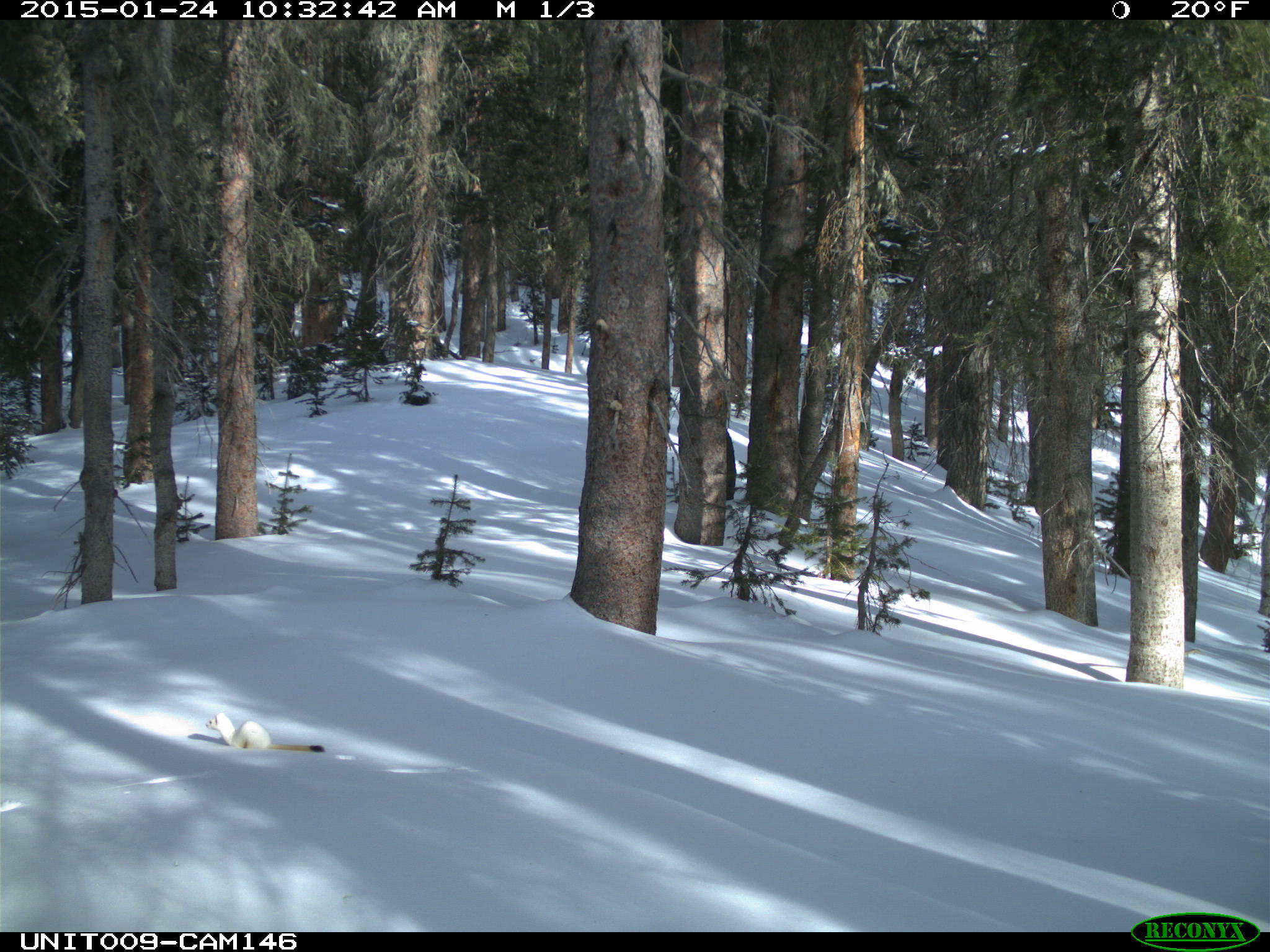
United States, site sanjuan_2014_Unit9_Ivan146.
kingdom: Animalia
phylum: Chordata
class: Mammalia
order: Carnivora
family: Mustelidae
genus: Mustela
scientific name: Mustela erminea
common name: beringian stoat